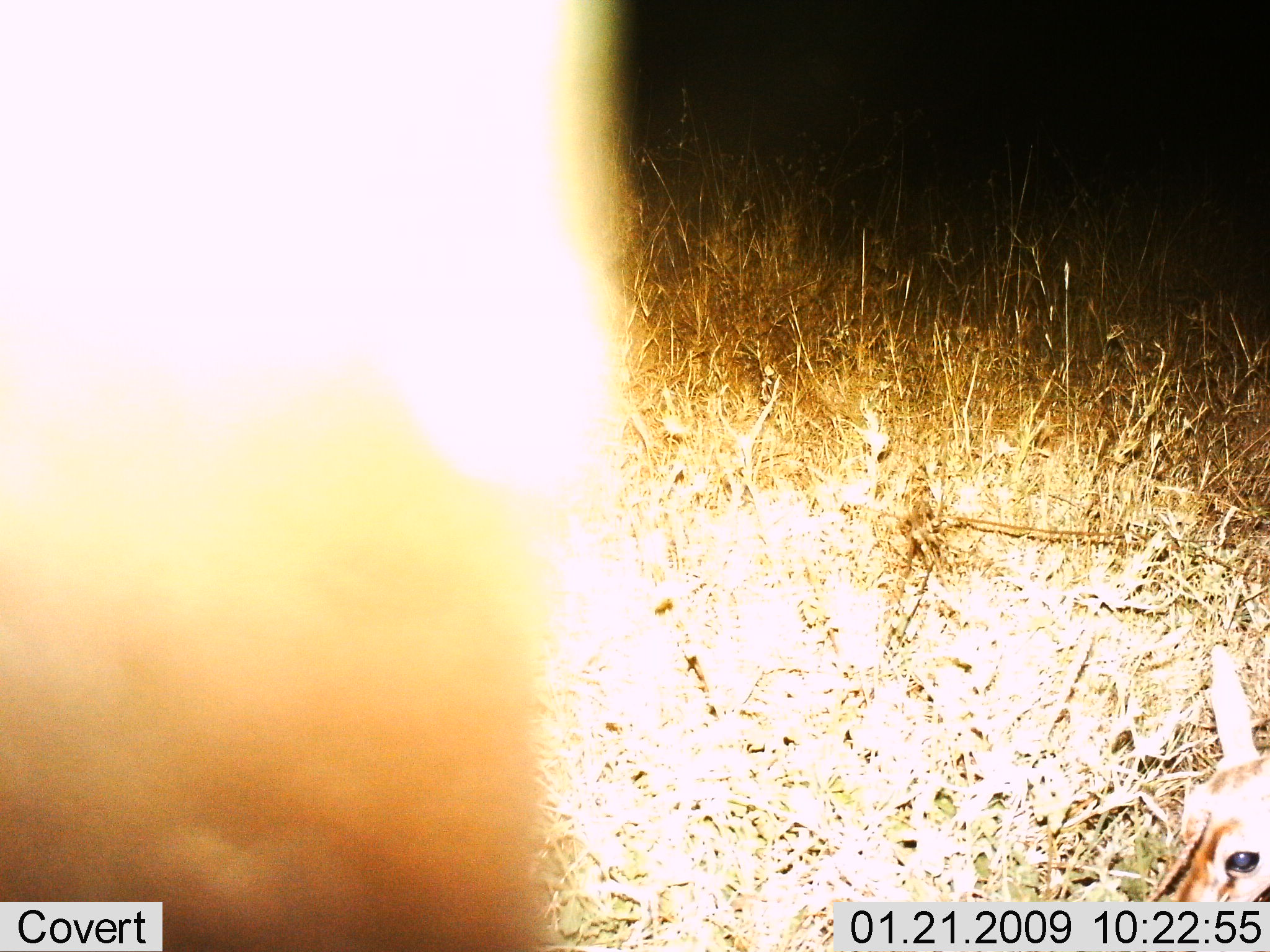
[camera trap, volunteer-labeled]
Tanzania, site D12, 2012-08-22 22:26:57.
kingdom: Animalia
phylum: Chordata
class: Mammalia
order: Artiodactyla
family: Bovidae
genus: Eudorcas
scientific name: Eudorcas thomsonii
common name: thomson's gazelle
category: gazellethomsons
Gazellethomsons (thomson's gazelle) (Eudorcas thomsonii), count 2. Behavior (volunteer vote fractions): standing 71%, resting 86%, moving 0%, interacting 0%. Young present (vote fraction): 86%. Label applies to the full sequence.